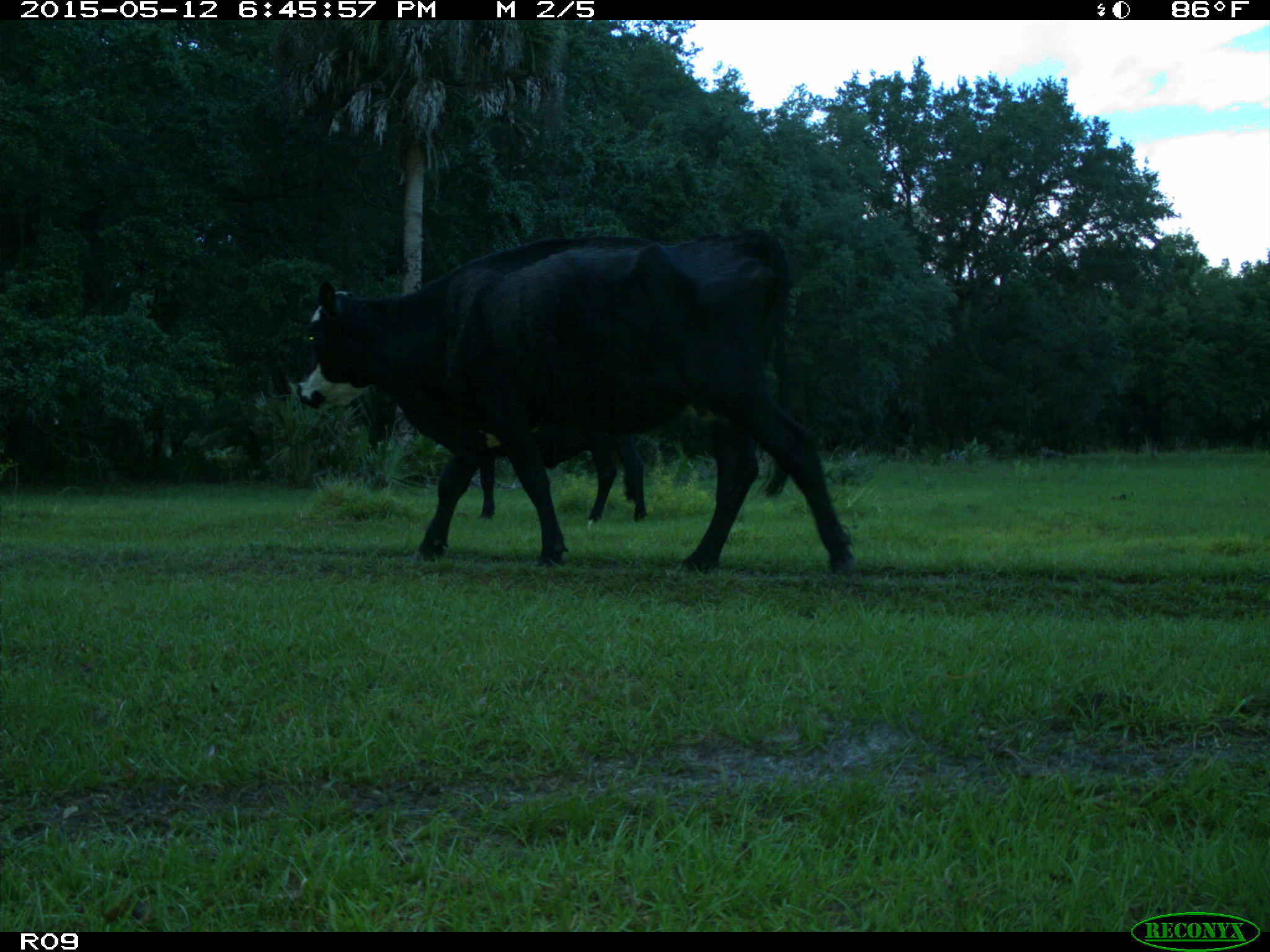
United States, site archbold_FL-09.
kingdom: Animalia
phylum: Chordata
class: Mammalia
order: Artiodactyla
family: Bovidae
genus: Bos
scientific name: Bos taurus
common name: domestic cow